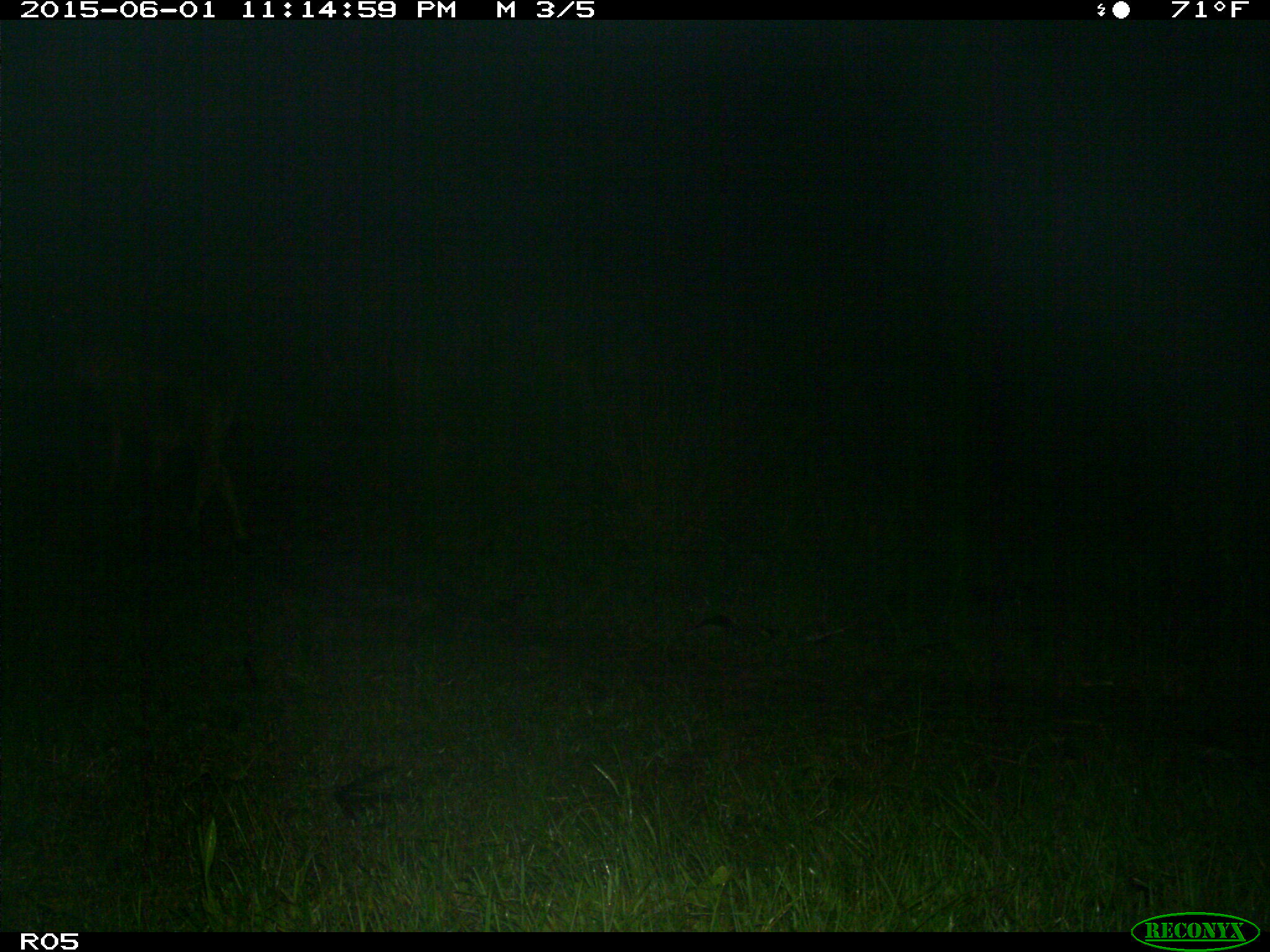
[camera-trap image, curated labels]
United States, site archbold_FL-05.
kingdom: Animalia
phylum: Chordata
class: Mammalia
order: Artiodactyla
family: Bovidae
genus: Bos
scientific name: Bos taurus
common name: domestic cow